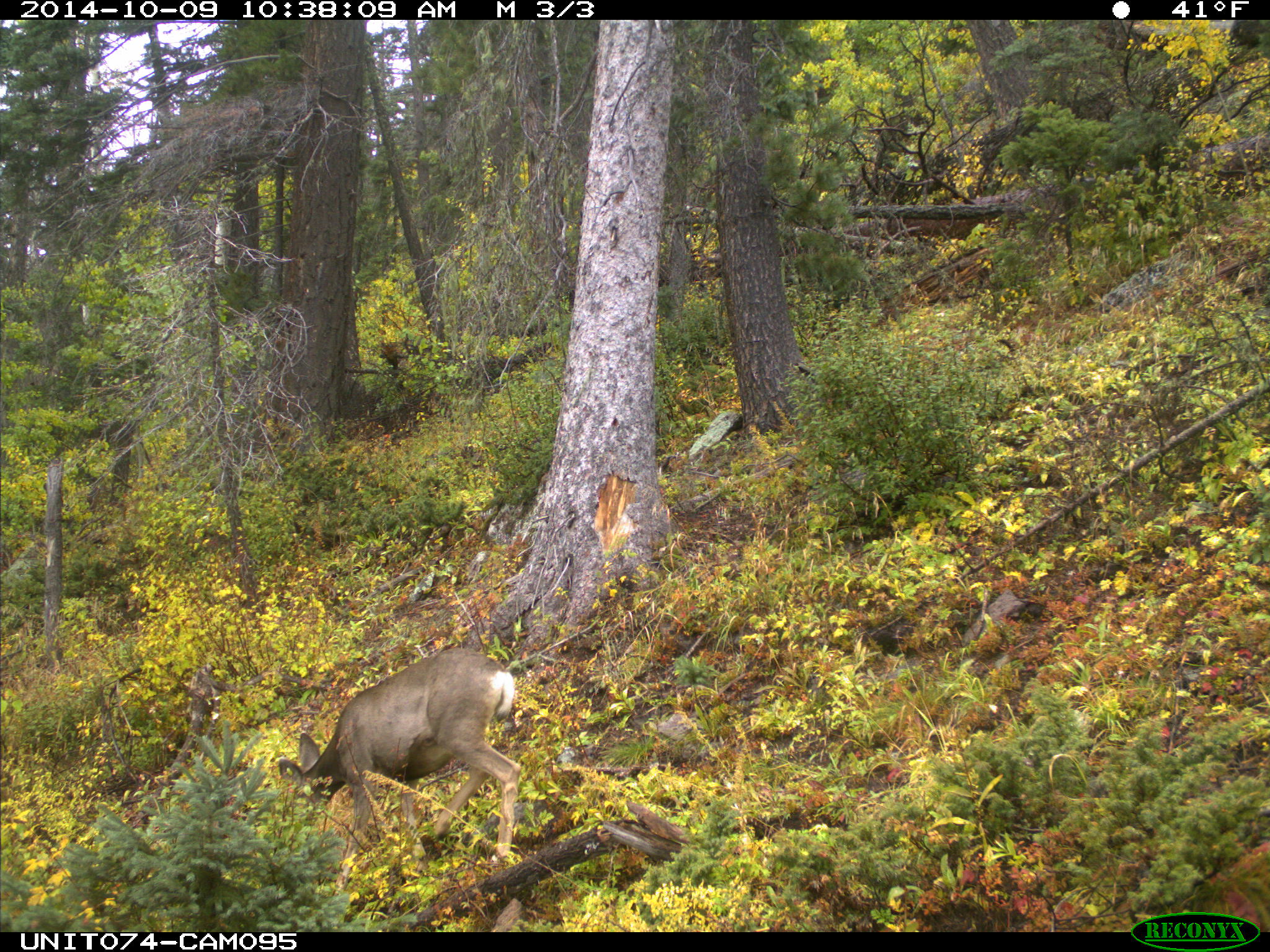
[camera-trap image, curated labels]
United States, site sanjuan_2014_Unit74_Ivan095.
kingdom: Animalia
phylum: Chordata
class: Mammalia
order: Artiodactyla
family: Cervidae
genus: Odocoileus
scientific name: Odocoileus hemionus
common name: mule deer